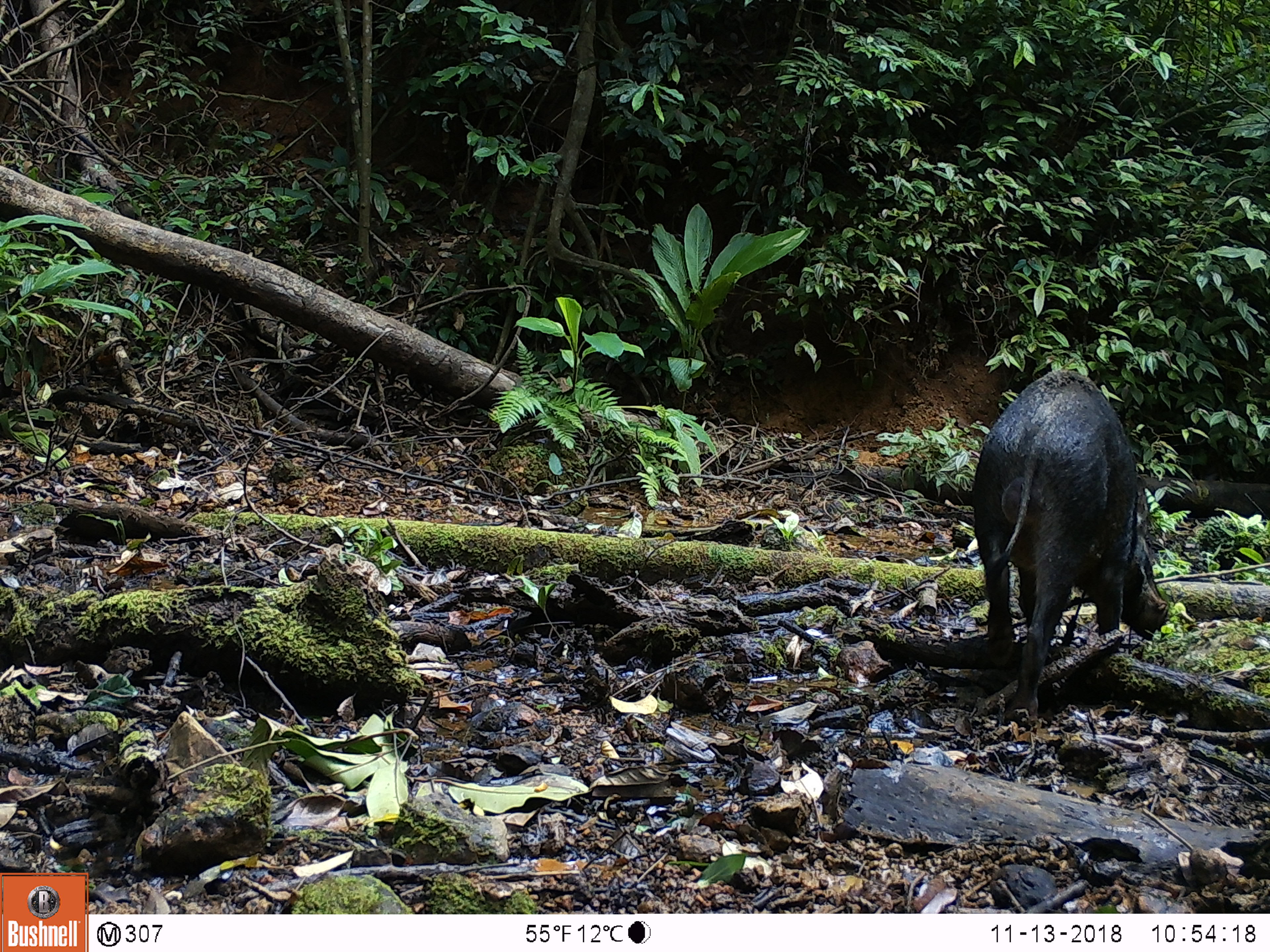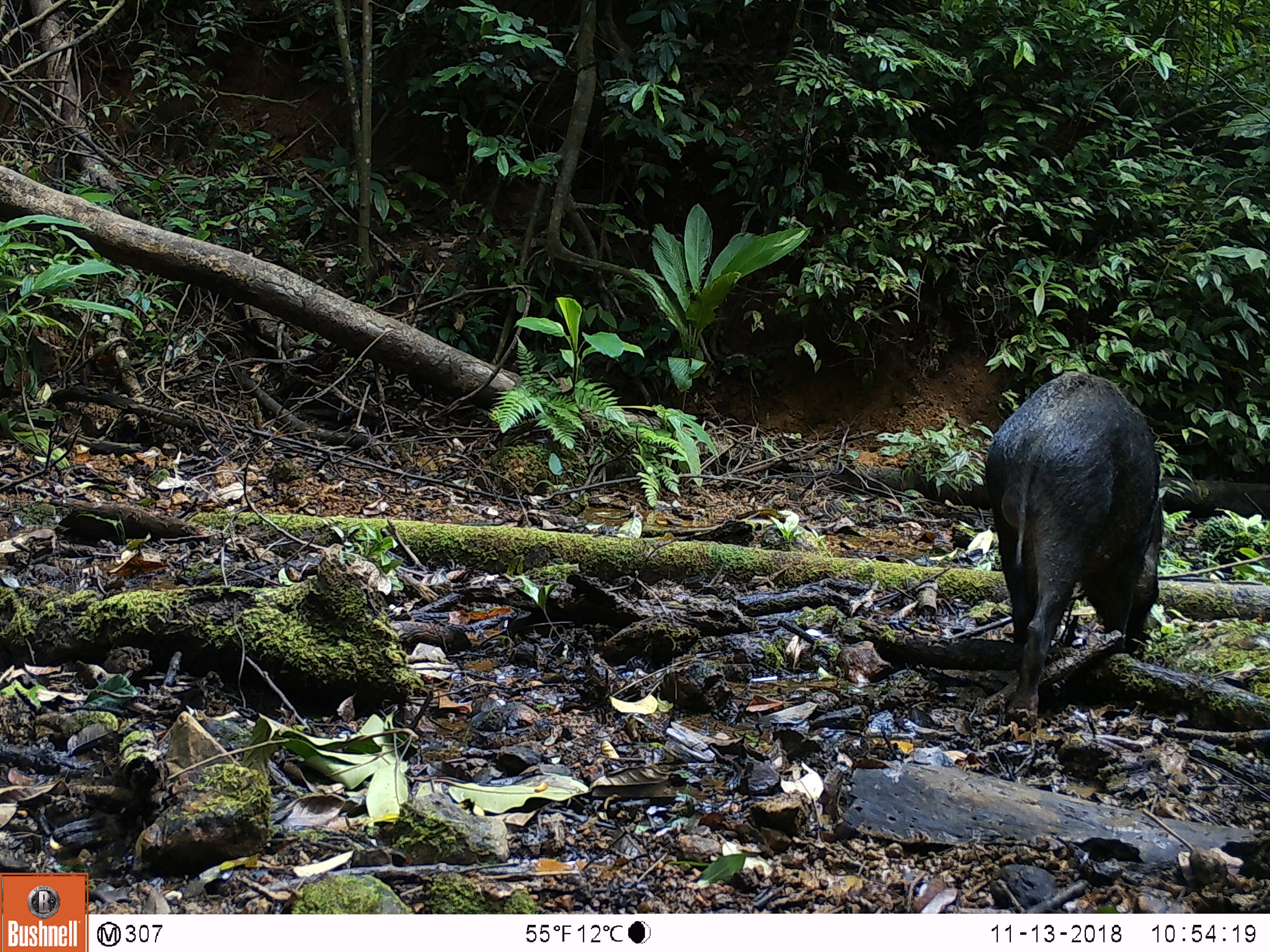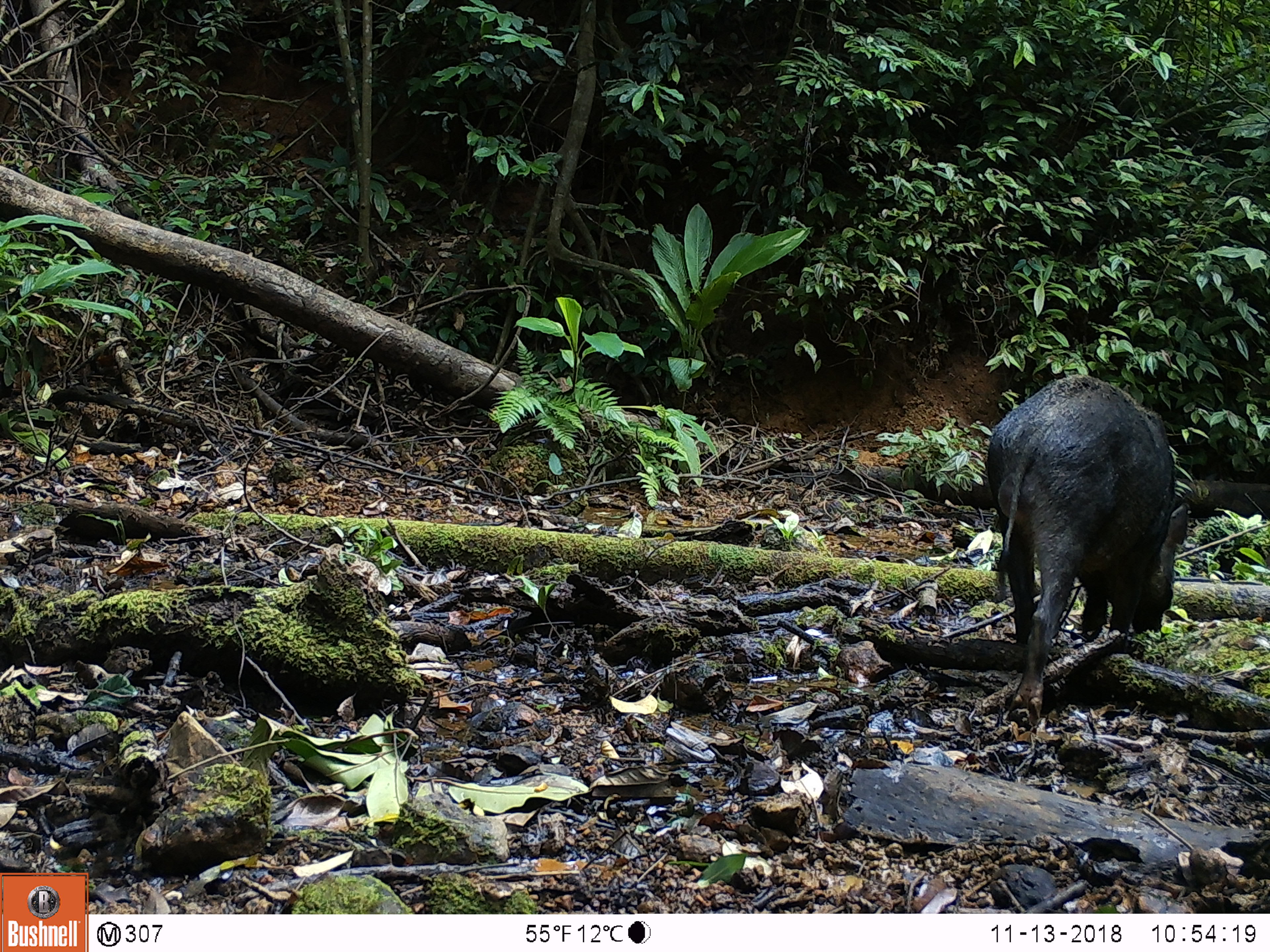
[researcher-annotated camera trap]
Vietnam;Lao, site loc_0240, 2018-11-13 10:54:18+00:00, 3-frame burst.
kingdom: Animalia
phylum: Chordata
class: Mammalia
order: Artiodactyla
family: Suidae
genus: Sus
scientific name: Sus scrofa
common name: eurasian wild pig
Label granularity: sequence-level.